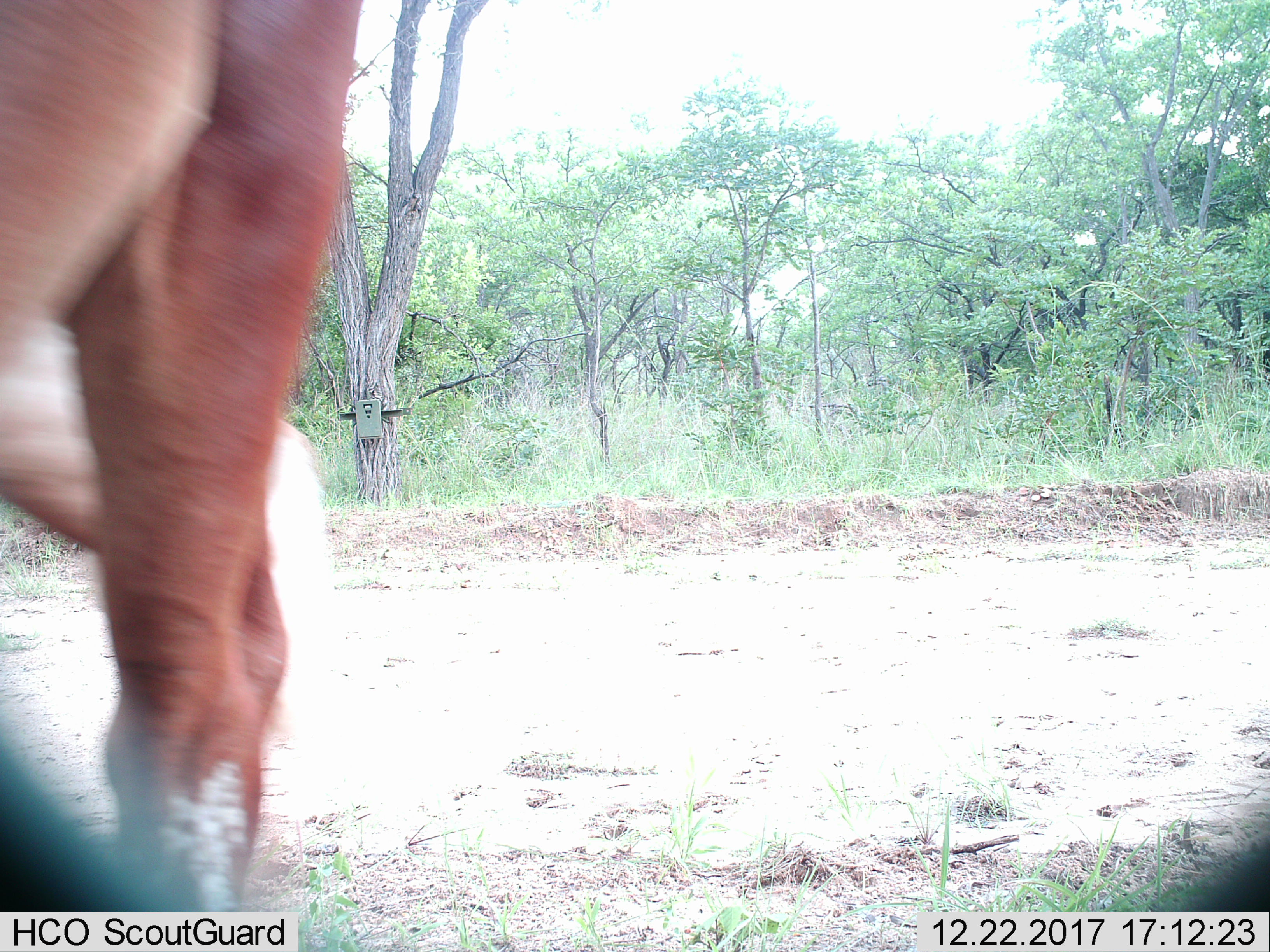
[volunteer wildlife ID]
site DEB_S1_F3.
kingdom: Animalia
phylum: Chordata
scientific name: Vertebrata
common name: domestic animal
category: domesticanimal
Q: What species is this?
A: Domesticanimal (domestic animal) (Vertebrata).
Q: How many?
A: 1.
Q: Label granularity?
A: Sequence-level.